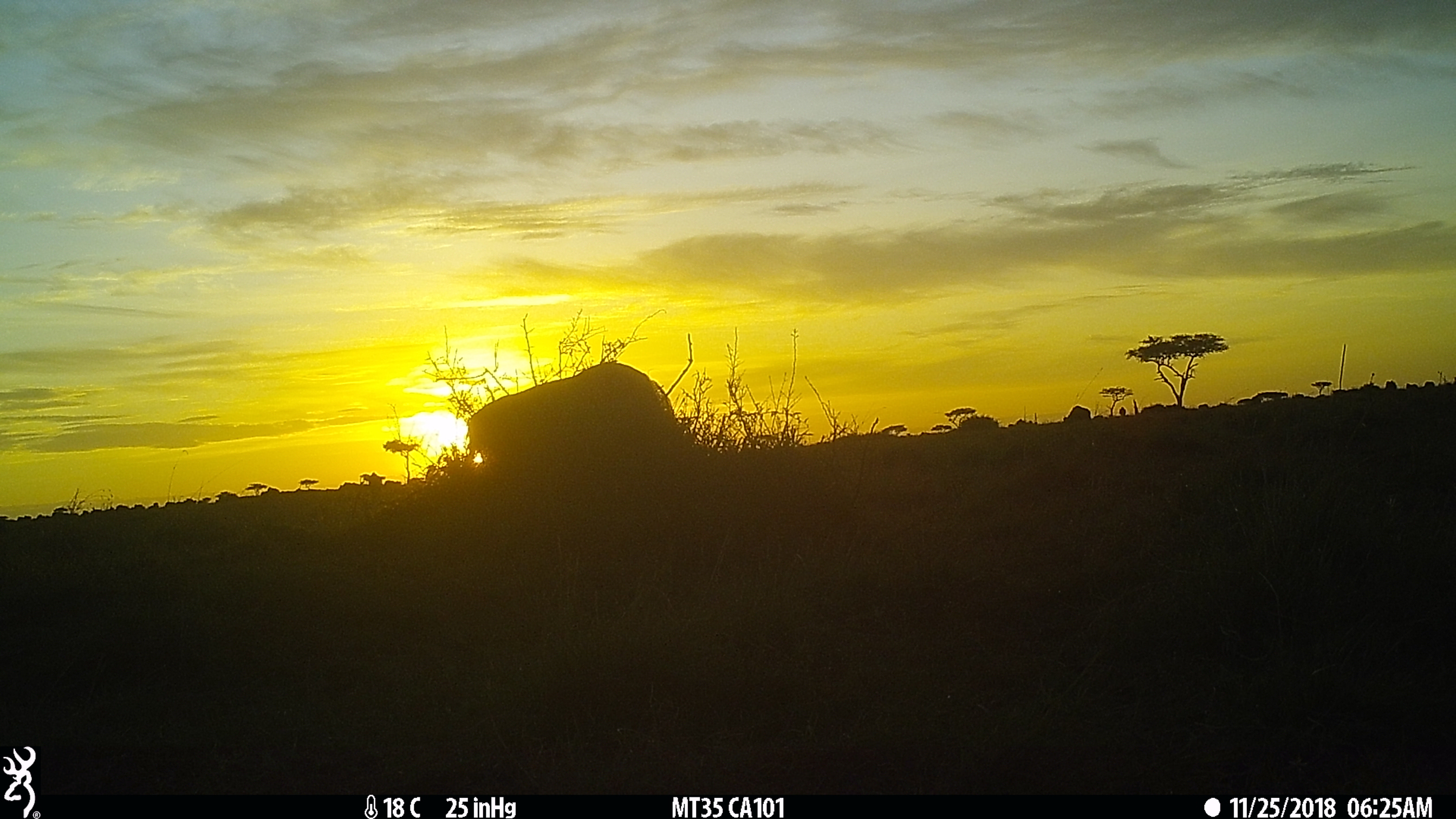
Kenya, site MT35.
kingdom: Animalia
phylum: Chordata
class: Mammalia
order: Artiodactyla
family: Bovidae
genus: Connochaetes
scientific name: Connochaetes taurinus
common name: blue wildebeest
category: wildebeest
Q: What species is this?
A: Wildebeest (blue wildebeest) (Connochaetes taurinus).